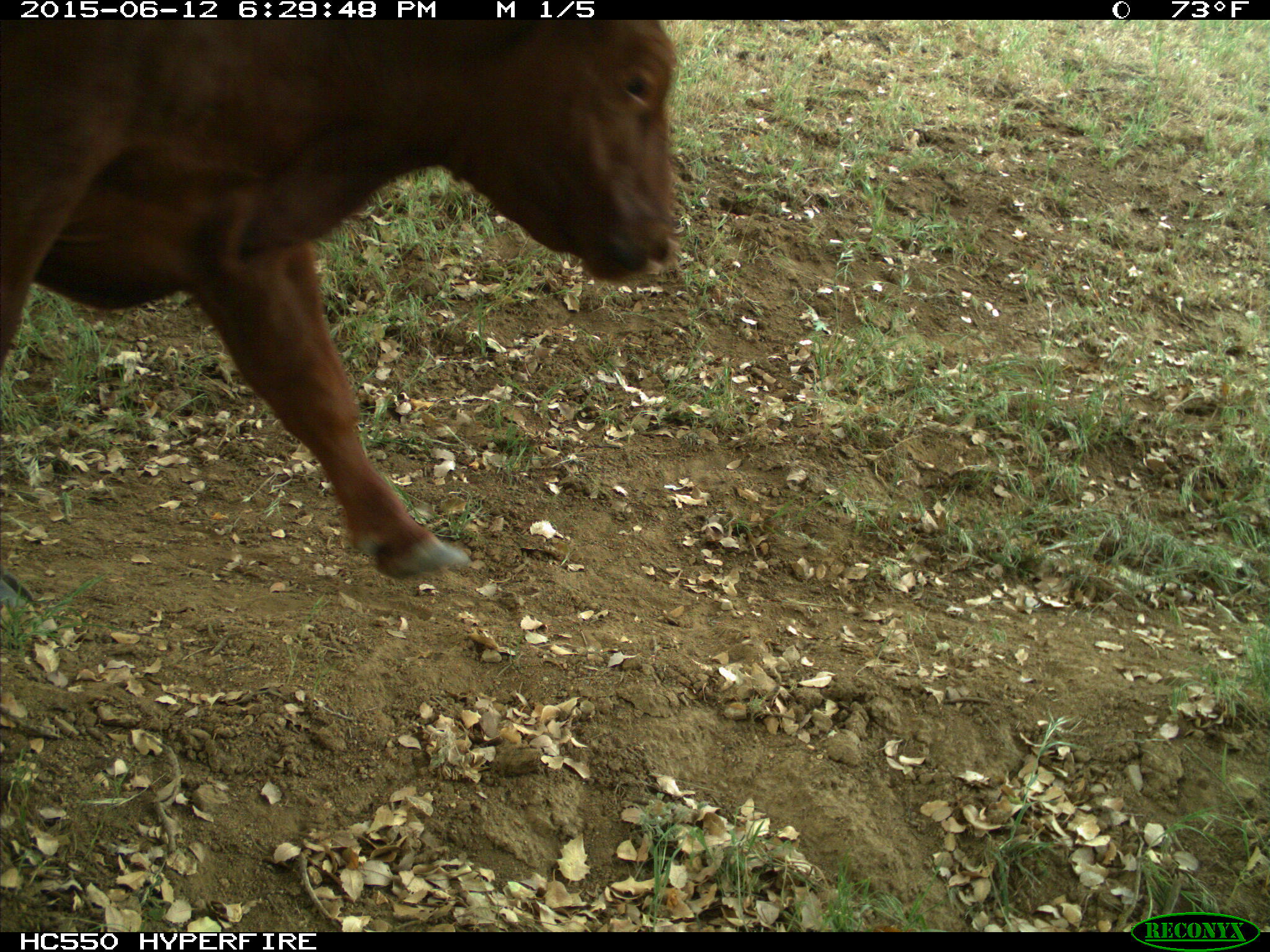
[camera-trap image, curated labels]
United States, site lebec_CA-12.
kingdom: Animalia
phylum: Chordata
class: Mammalia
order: Artiodactyla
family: Bovidae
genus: Bos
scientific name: Bos taurus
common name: domestic cow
Bos taurus (domestic cow).